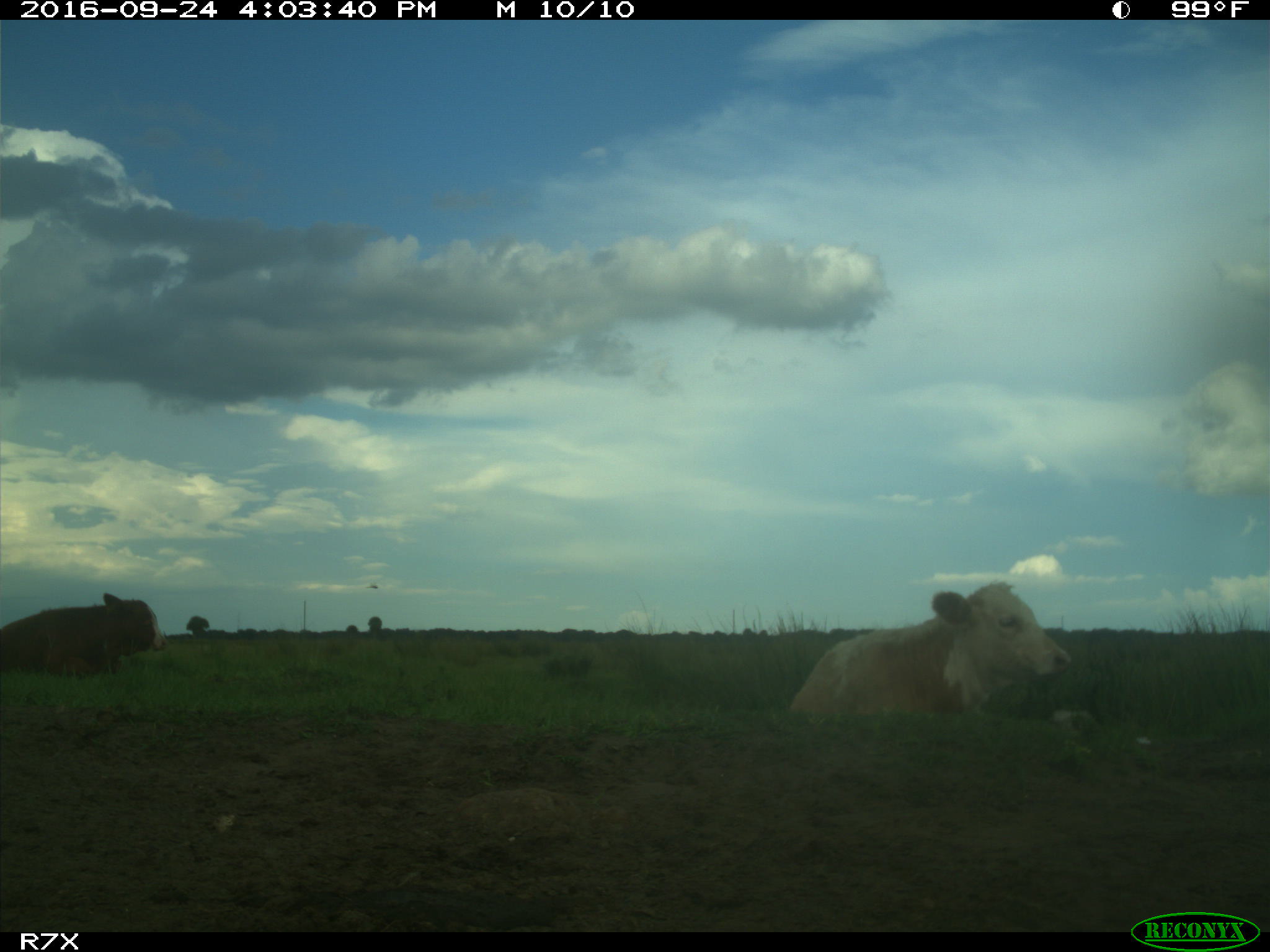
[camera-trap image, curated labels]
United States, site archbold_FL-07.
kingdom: Animalia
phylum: Chordata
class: Mammalia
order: Artiodactyla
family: Bovidae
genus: Bos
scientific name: Bos taurus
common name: domestic cow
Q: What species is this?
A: Bos taurus (domestic cow).